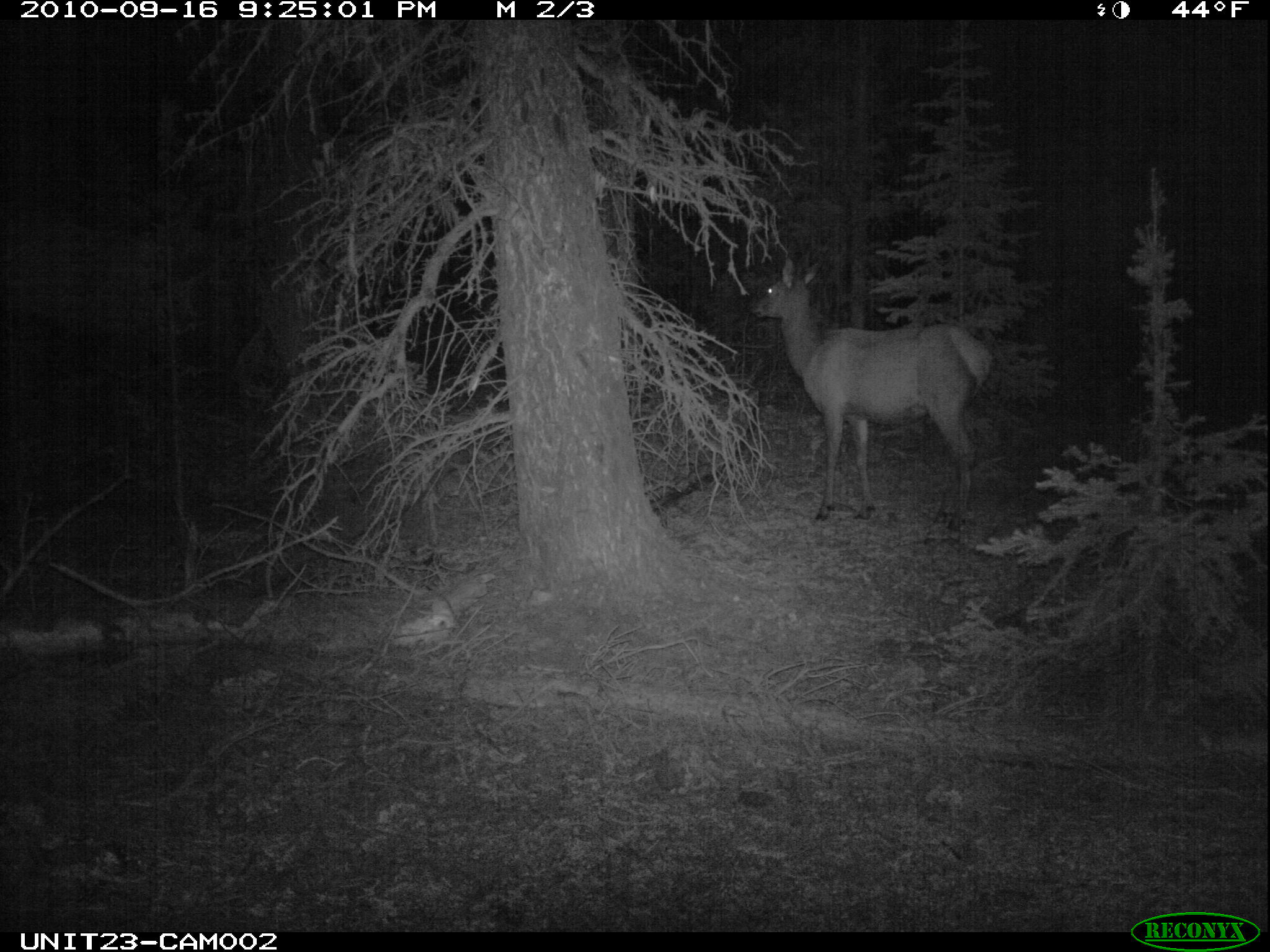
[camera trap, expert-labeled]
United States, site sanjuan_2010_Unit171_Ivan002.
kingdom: Animalia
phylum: Chordata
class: Mammalia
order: Artiodactyla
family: Cervidae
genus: Cervus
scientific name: Cervus elaphus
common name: red deer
Cervus elaphus (red deer).